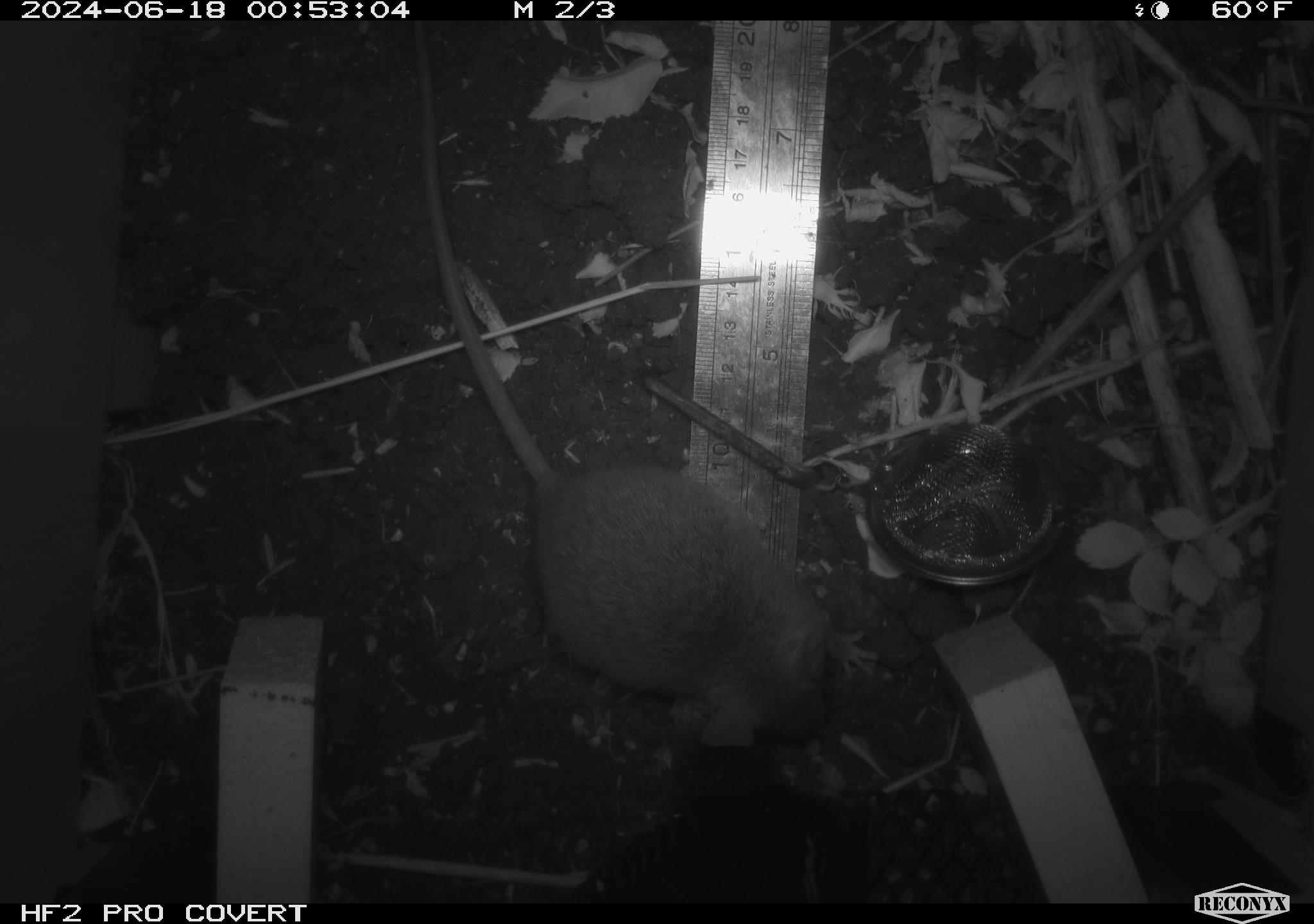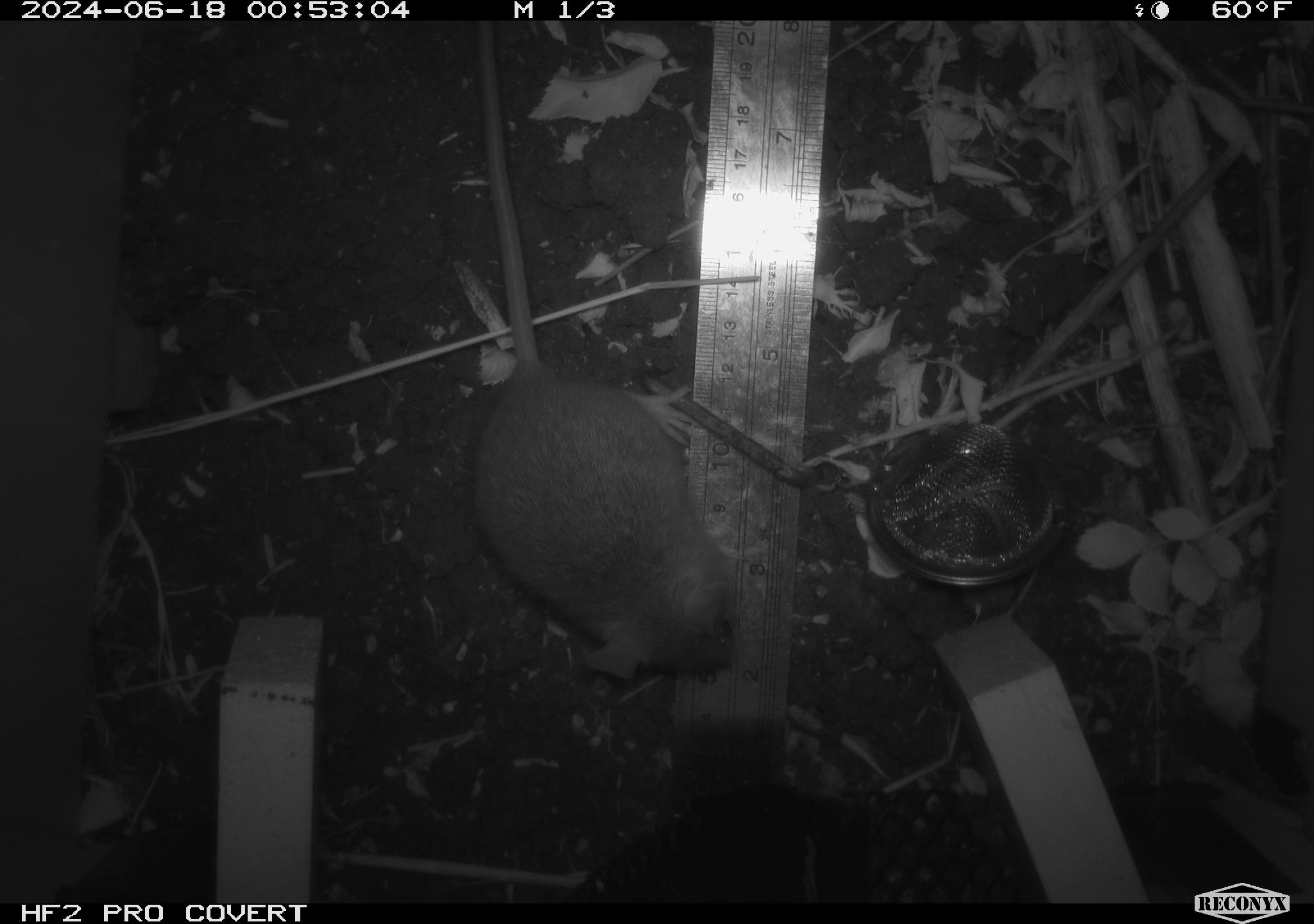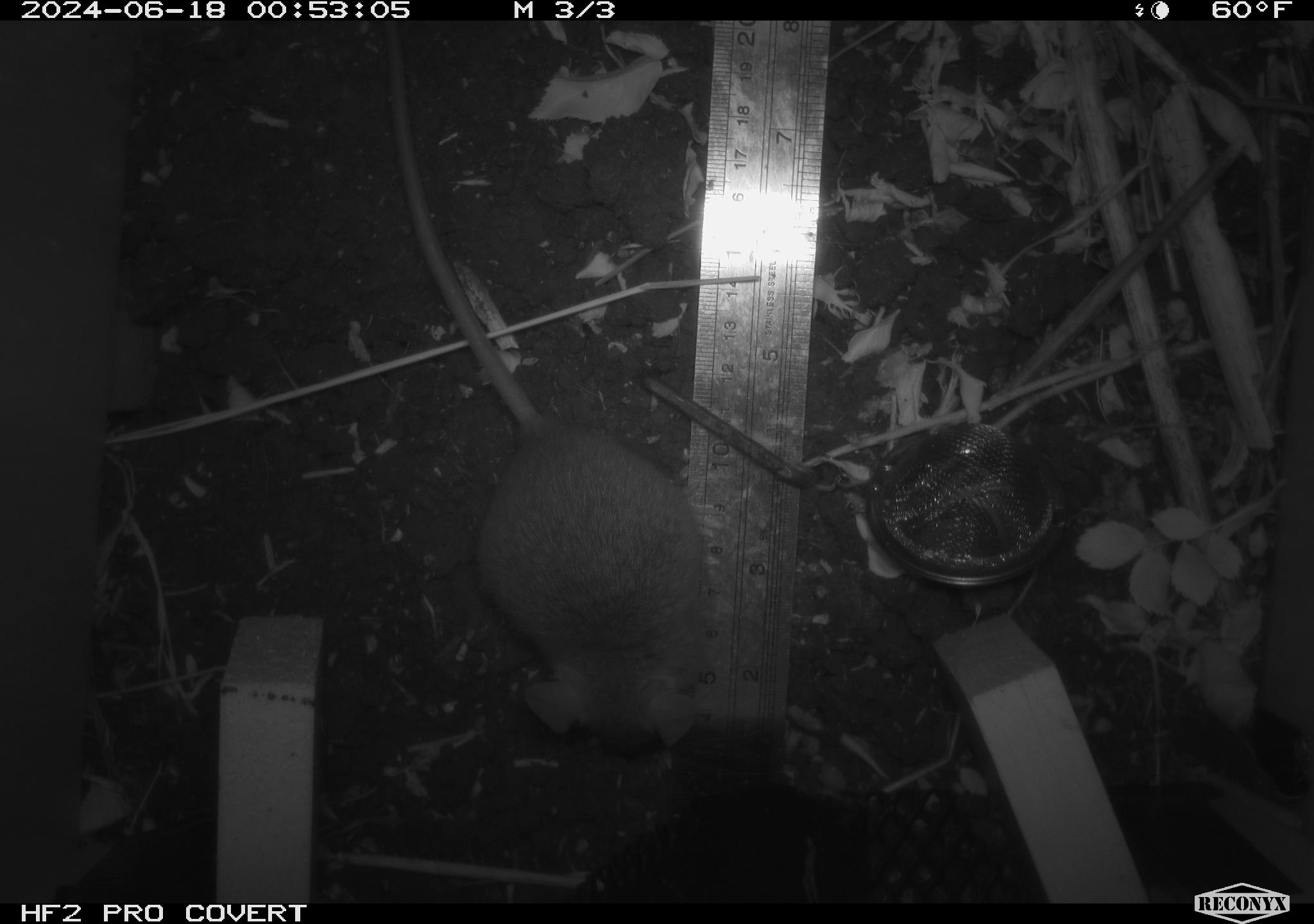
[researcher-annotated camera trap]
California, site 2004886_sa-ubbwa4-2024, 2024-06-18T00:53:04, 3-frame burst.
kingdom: Animalia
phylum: Chordata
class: Mammalia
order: Rodentia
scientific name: Rodentia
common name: woodrat or rat or mouse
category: woodrat or rat or mouse species